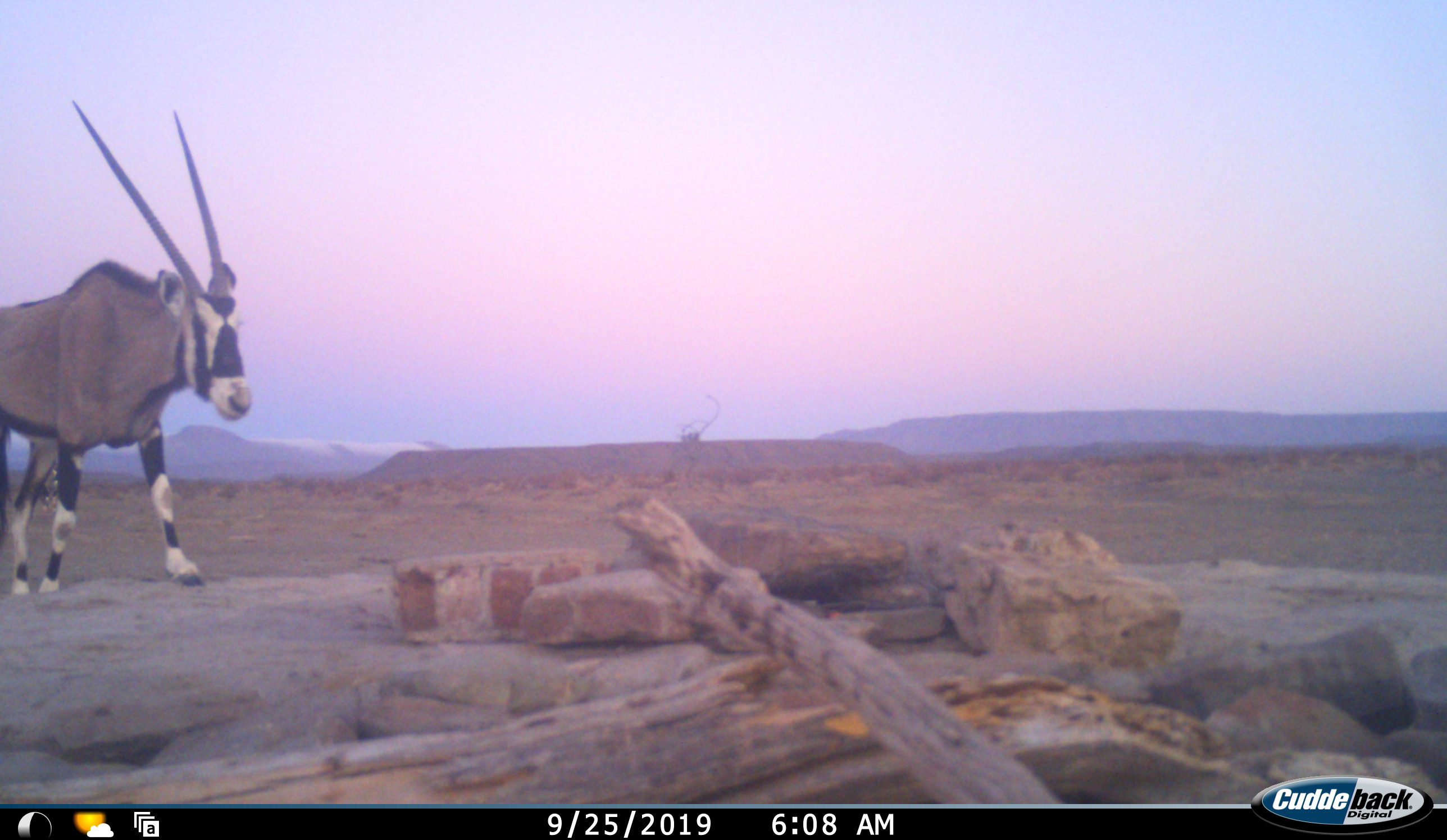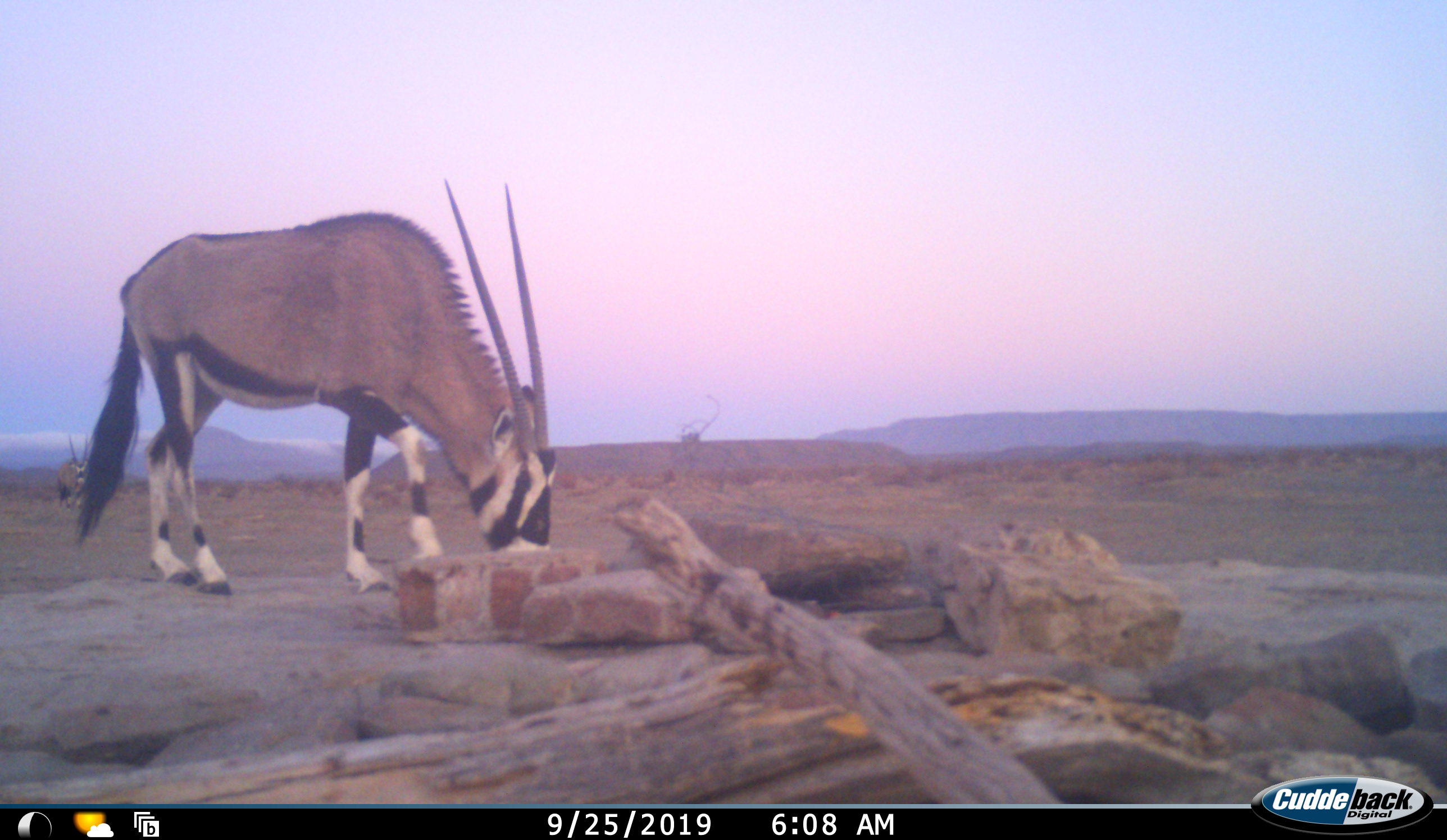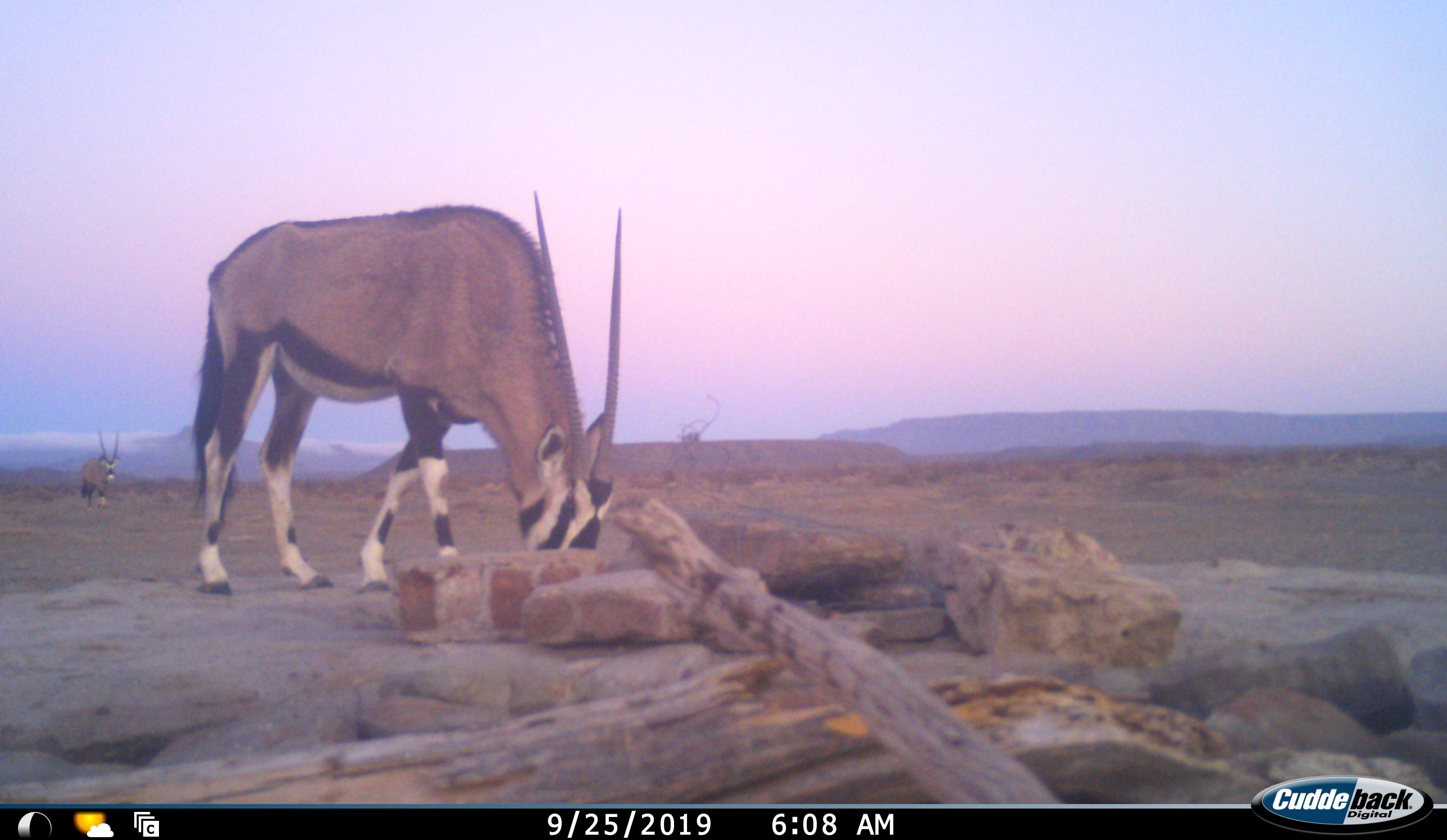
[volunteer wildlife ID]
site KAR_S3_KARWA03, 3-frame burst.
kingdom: Animalia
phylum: Chordata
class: Mammalia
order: Artiodactyla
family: Bovidae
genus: Oryx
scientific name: Oryx gazella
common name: gemsbok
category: oryx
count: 2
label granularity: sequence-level